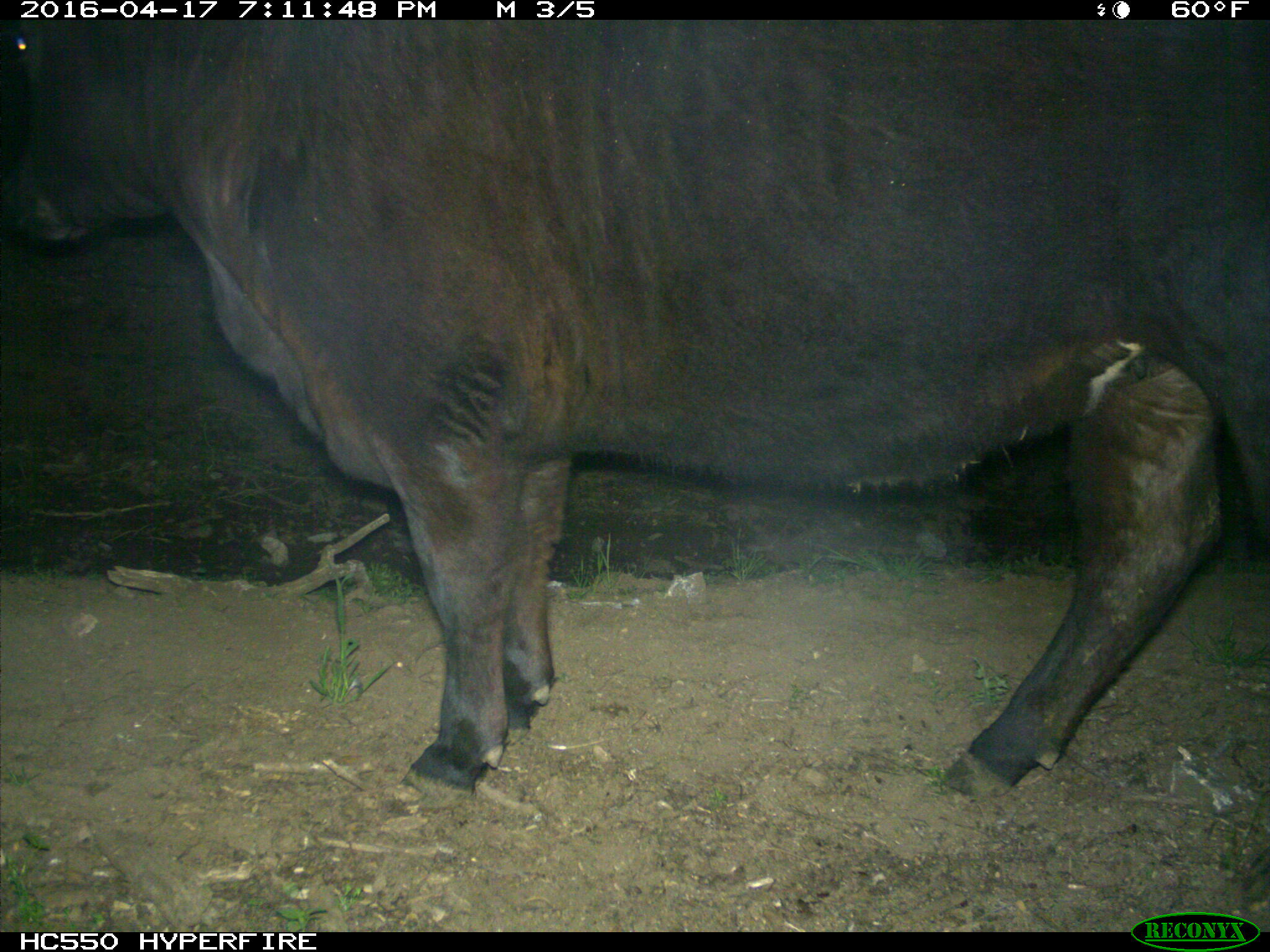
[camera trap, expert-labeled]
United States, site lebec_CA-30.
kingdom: Animalia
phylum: Chordata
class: Mammalia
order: Artiodactyla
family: Bovidae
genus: Bos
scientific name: Bos taurus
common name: domestic cow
Bos taurus (domestic cow).